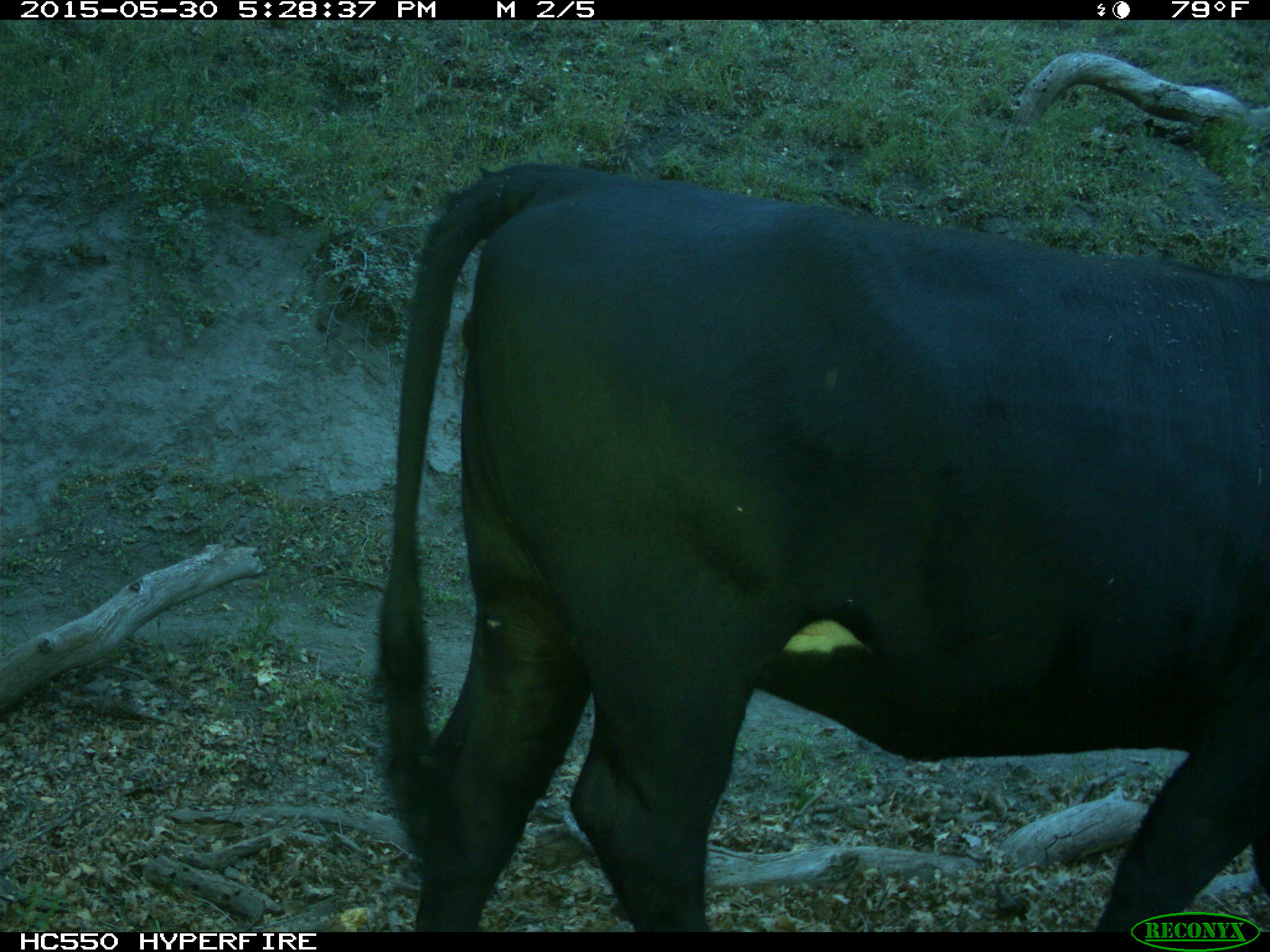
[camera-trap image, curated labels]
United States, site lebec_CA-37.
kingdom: Animalia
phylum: Chordata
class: Mammalia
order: Artiodactyla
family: Bovidae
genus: Bos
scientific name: Bos taurus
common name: domestic cow